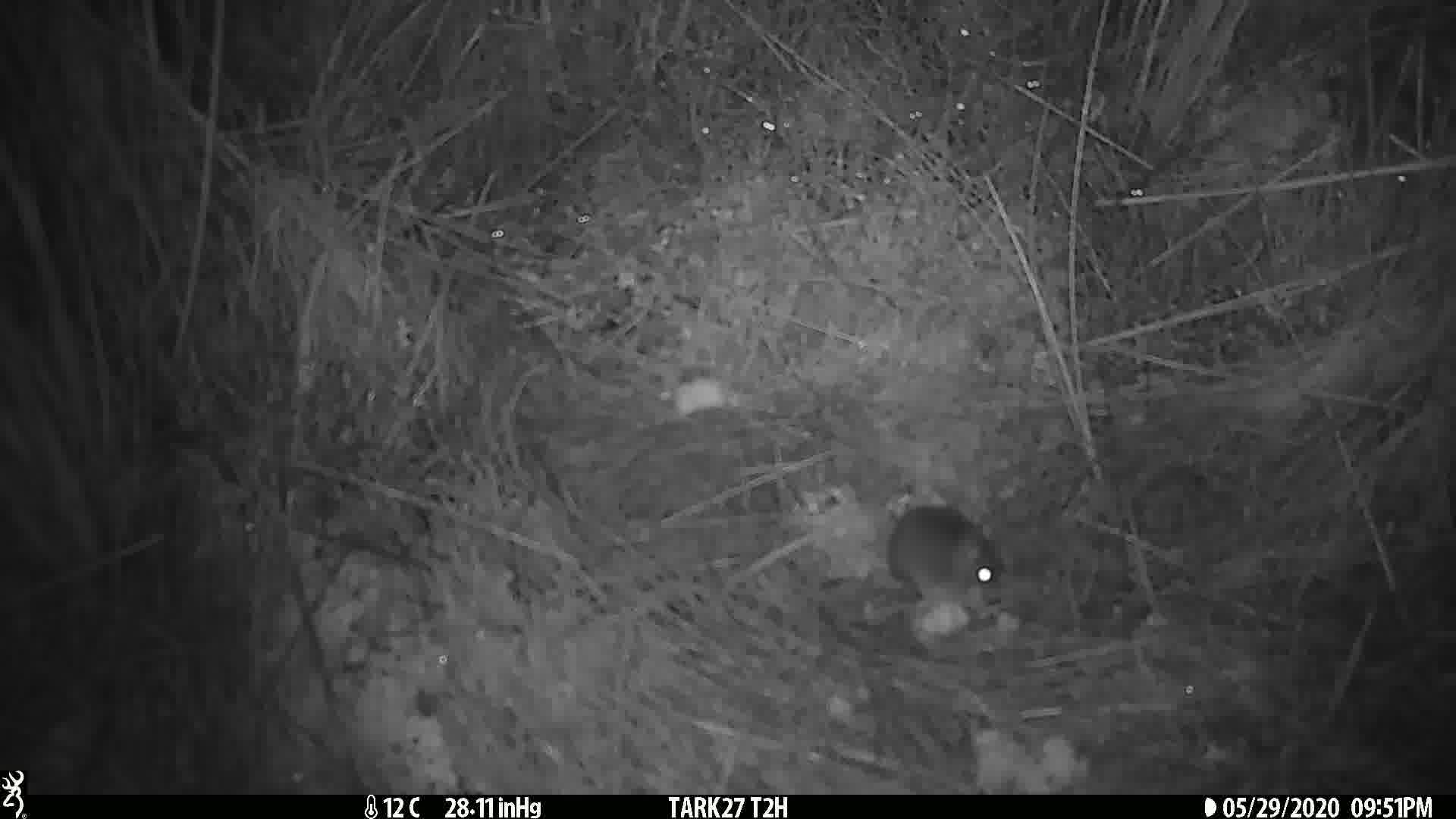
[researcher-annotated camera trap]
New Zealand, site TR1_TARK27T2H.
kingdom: Animalia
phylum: Chordata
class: Mammalia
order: Rodentia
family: Muridae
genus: Mus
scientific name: Mus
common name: mouse